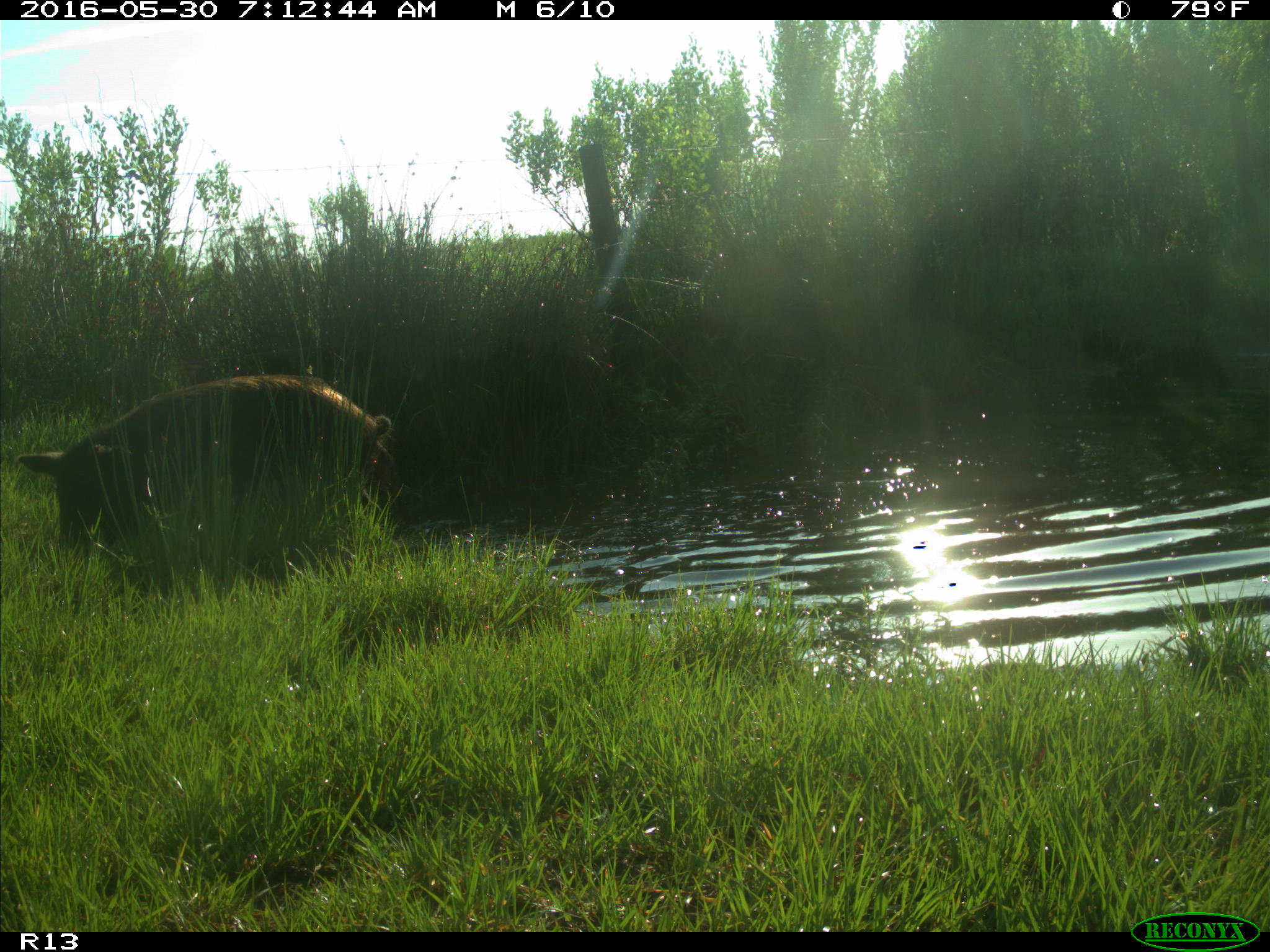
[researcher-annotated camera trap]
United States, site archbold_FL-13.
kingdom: Animalia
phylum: Chordata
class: Mammalia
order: Artiodactyla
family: Suidae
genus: Sus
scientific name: Sus scrofa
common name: wild boar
Sus scrofa (wild boar).